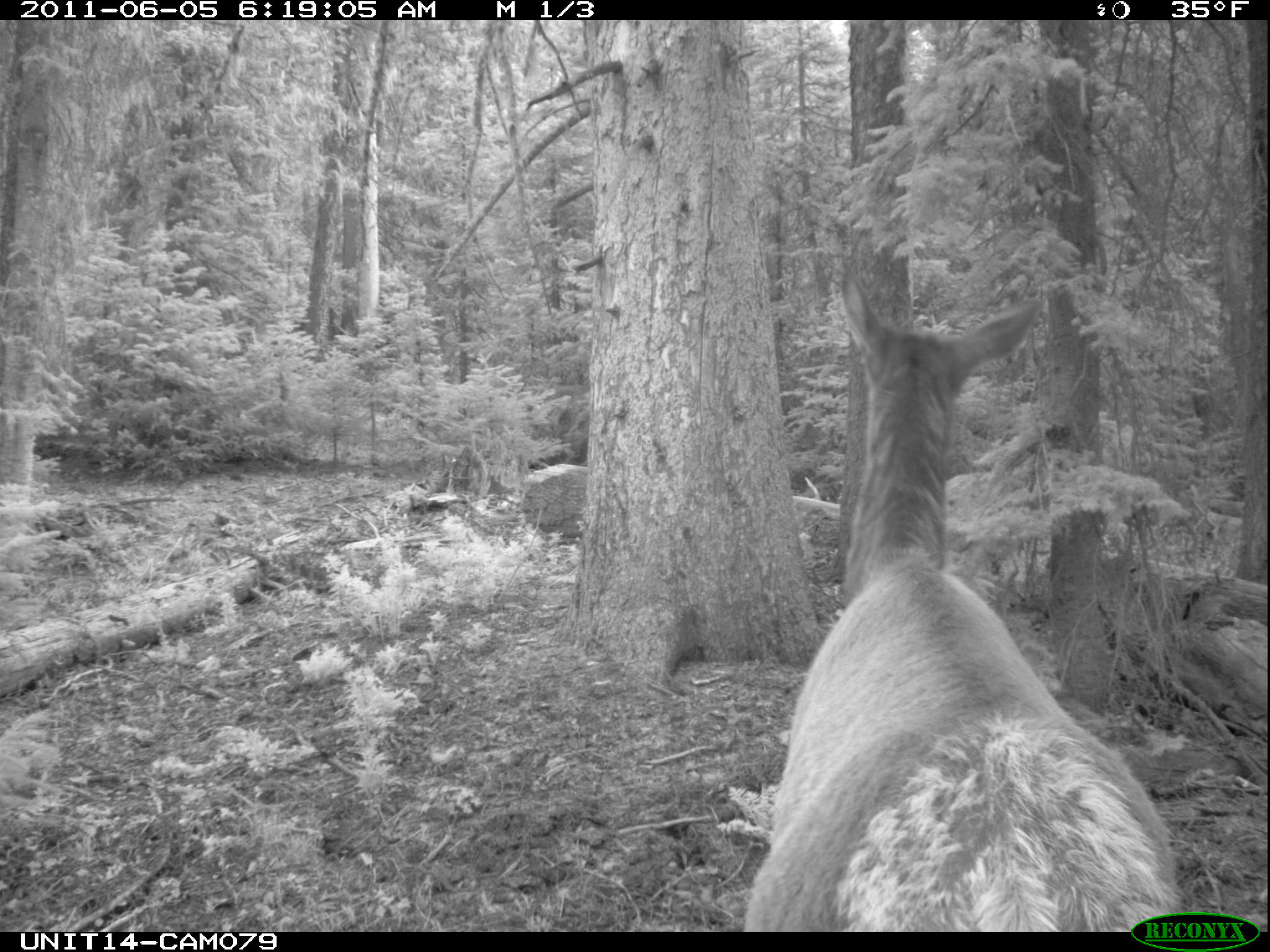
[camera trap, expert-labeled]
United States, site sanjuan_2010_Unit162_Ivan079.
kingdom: Animalia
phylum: Chordata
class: Mammalia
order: Artiodactyla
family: Cervidae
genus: Cervus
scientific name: Cervus elaphus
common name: red deer